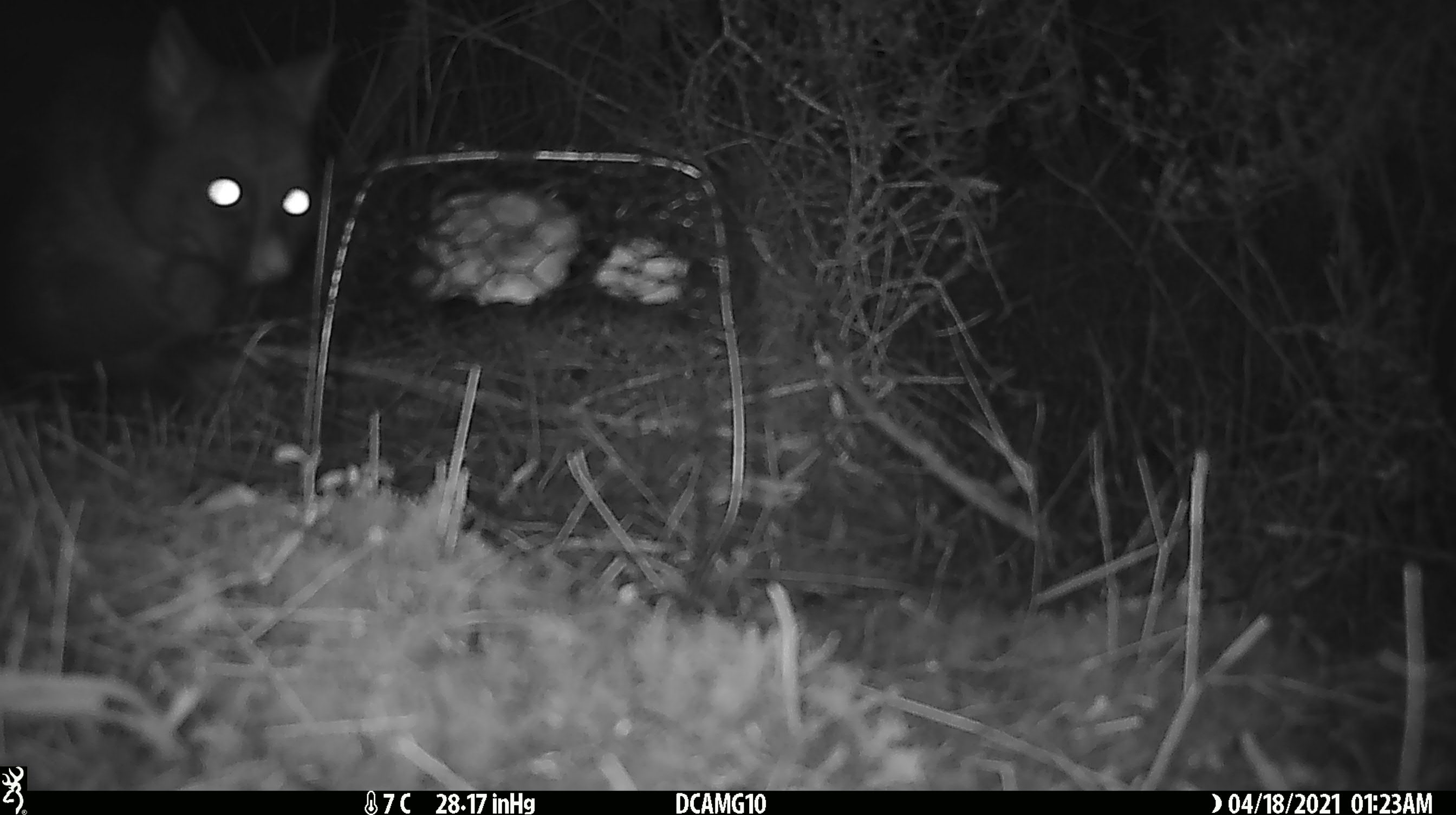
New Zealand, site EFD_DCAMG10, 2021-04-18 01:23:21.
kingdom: Animalia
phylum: Chordata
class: Mammalia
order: Diprotodontia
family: Phalangeridae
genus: Trichosurus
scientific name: Trichosurus vulpecula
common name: common brushtail possum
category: possum